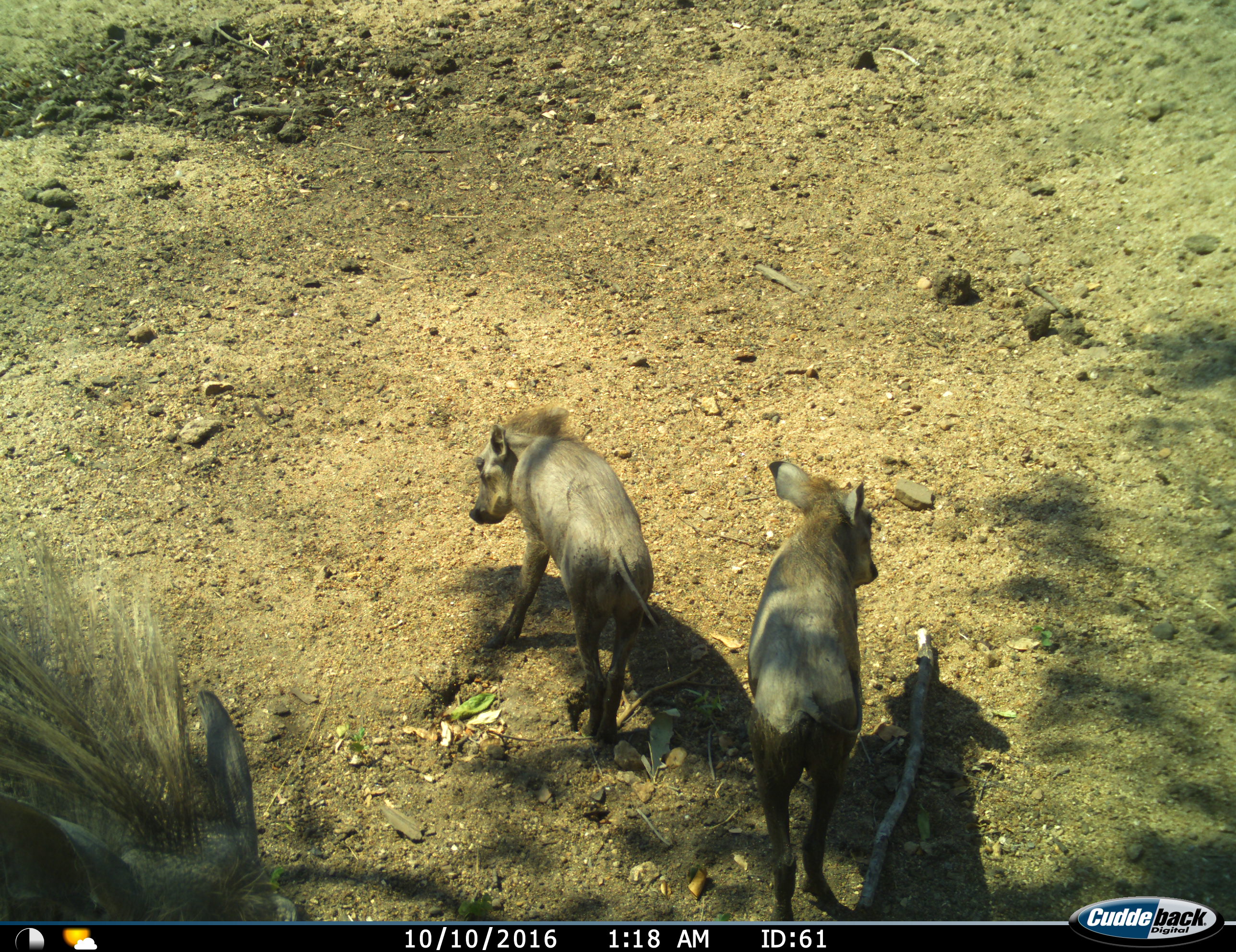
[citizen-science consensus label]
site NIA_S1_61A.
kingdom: Animalia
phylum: Chordata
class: Mammalia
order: Artiodactyla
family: Suidae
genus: Phacochoerus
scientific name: Phacochoerus africanus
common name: warthog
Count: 3.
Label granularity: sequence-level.